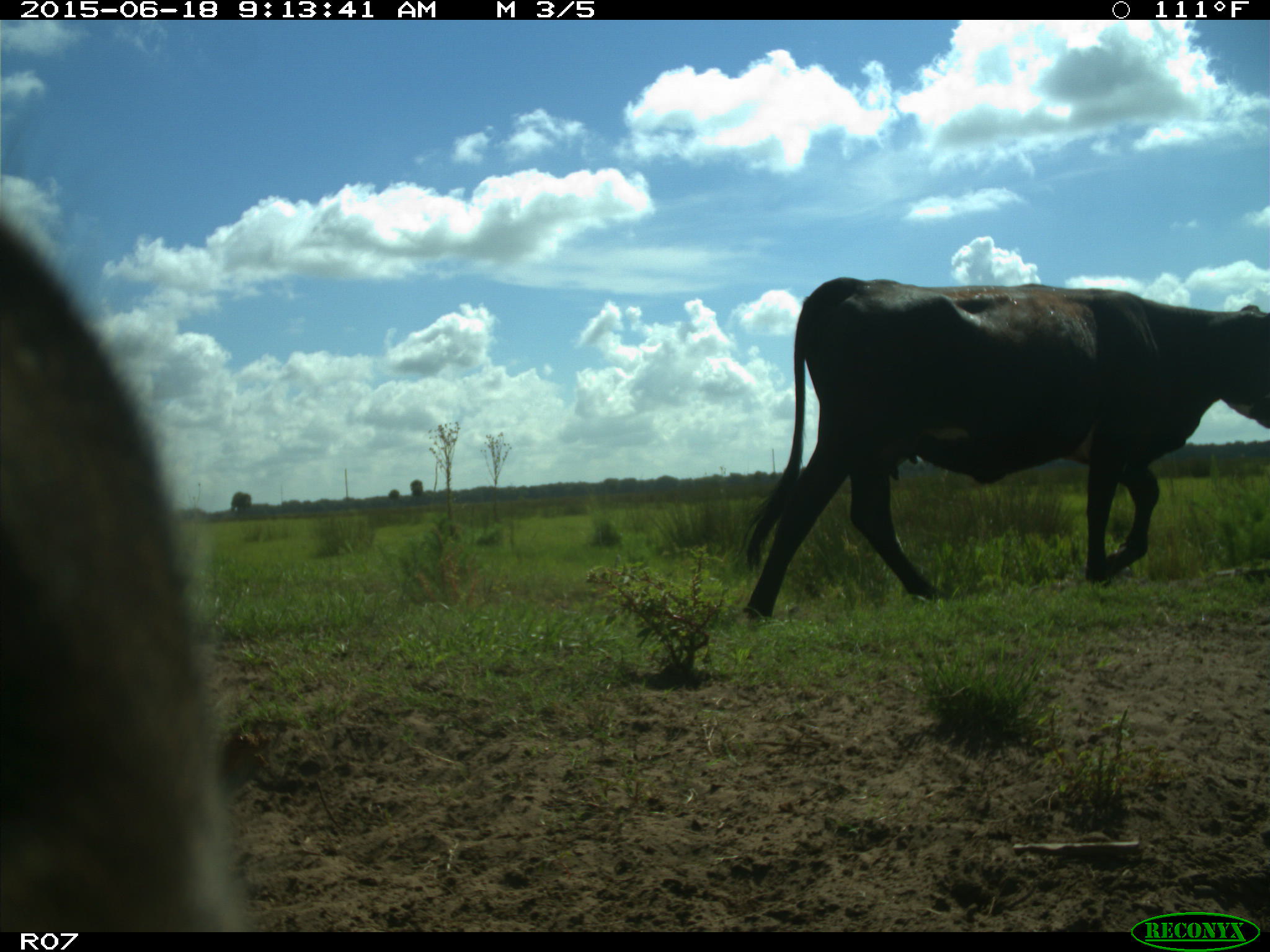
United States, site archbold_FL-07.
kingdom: Animalia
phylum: Chordata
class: Mammalia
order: Artiodactyla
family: Bovidae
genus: Bos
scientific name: Bos taurus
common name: domestic cow